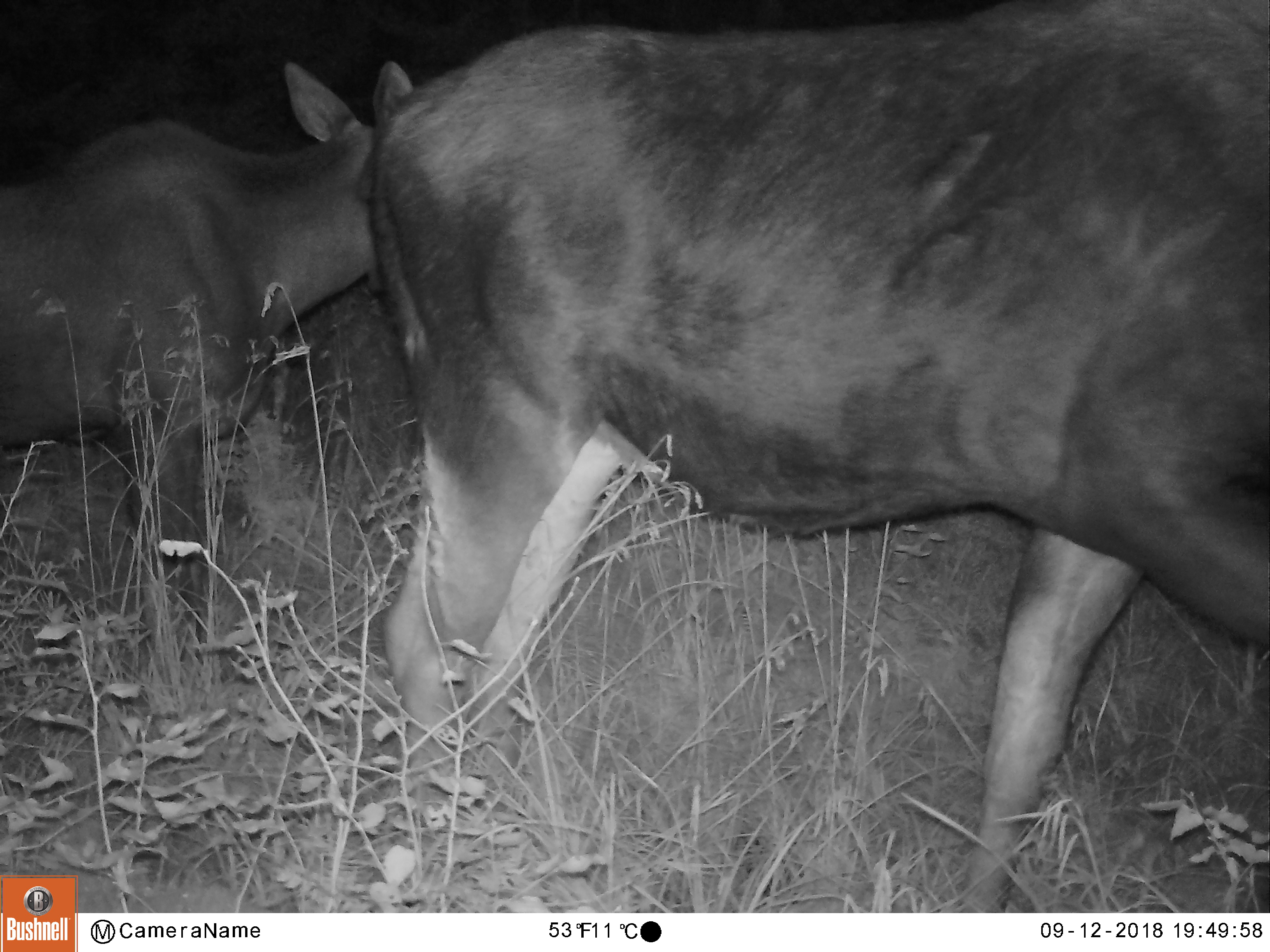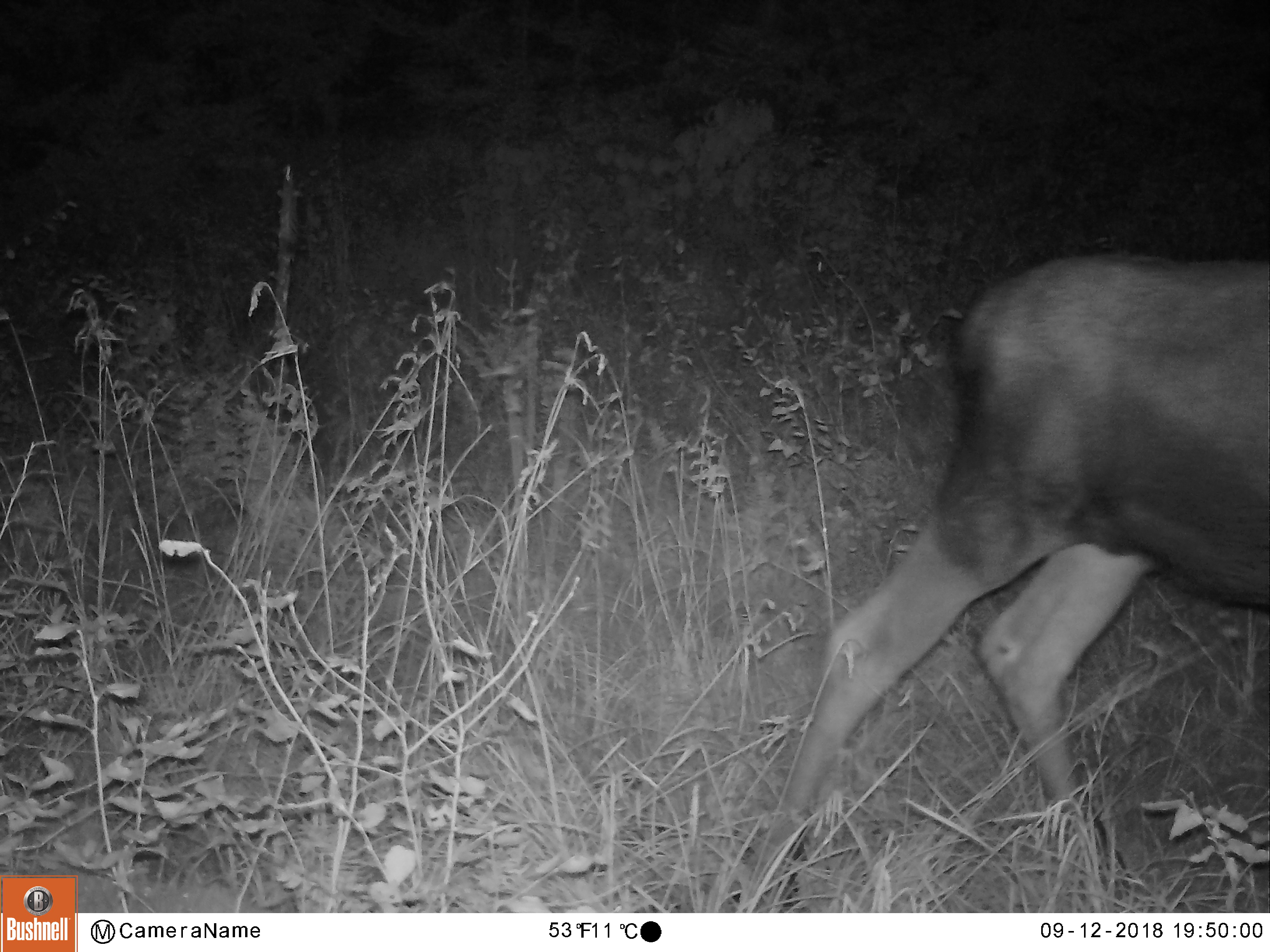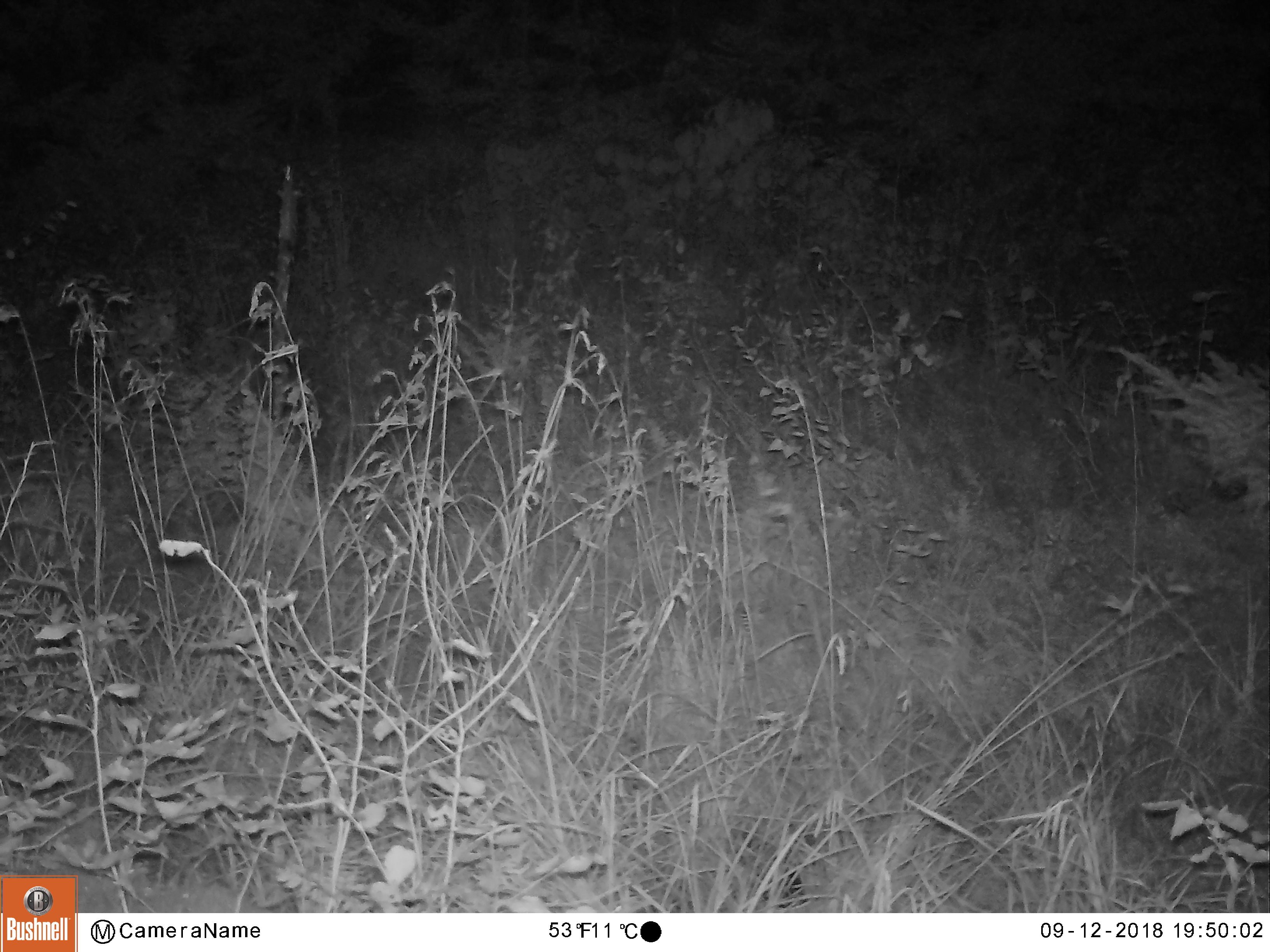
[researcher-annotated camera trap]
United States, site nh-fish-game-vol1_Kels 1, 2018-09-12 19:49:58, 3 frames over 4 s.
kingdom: Animalia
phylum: Chordata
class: Mammalia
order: Artiodactyla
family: Cervidae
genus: Alces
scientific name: Alces alces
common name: moose